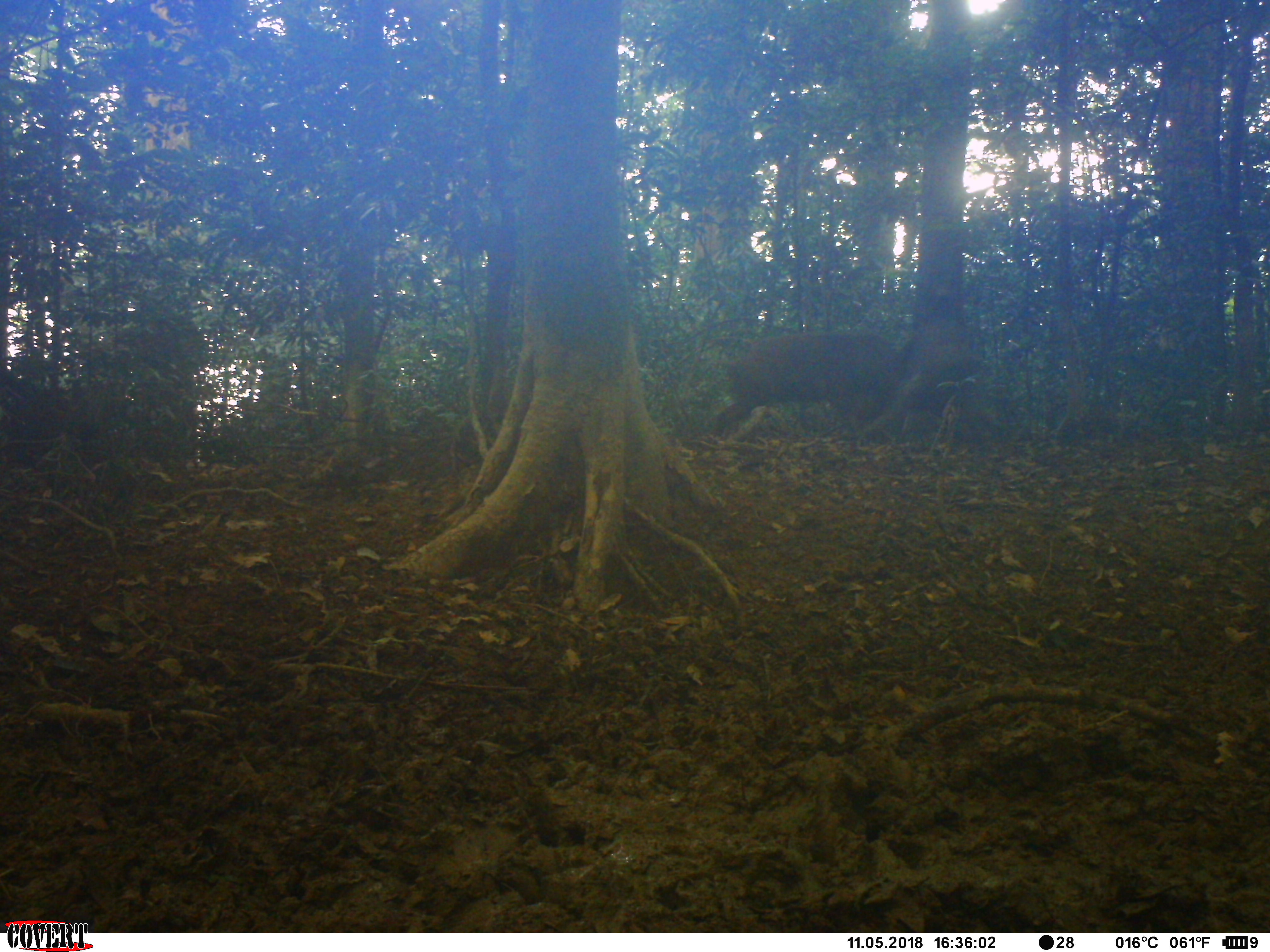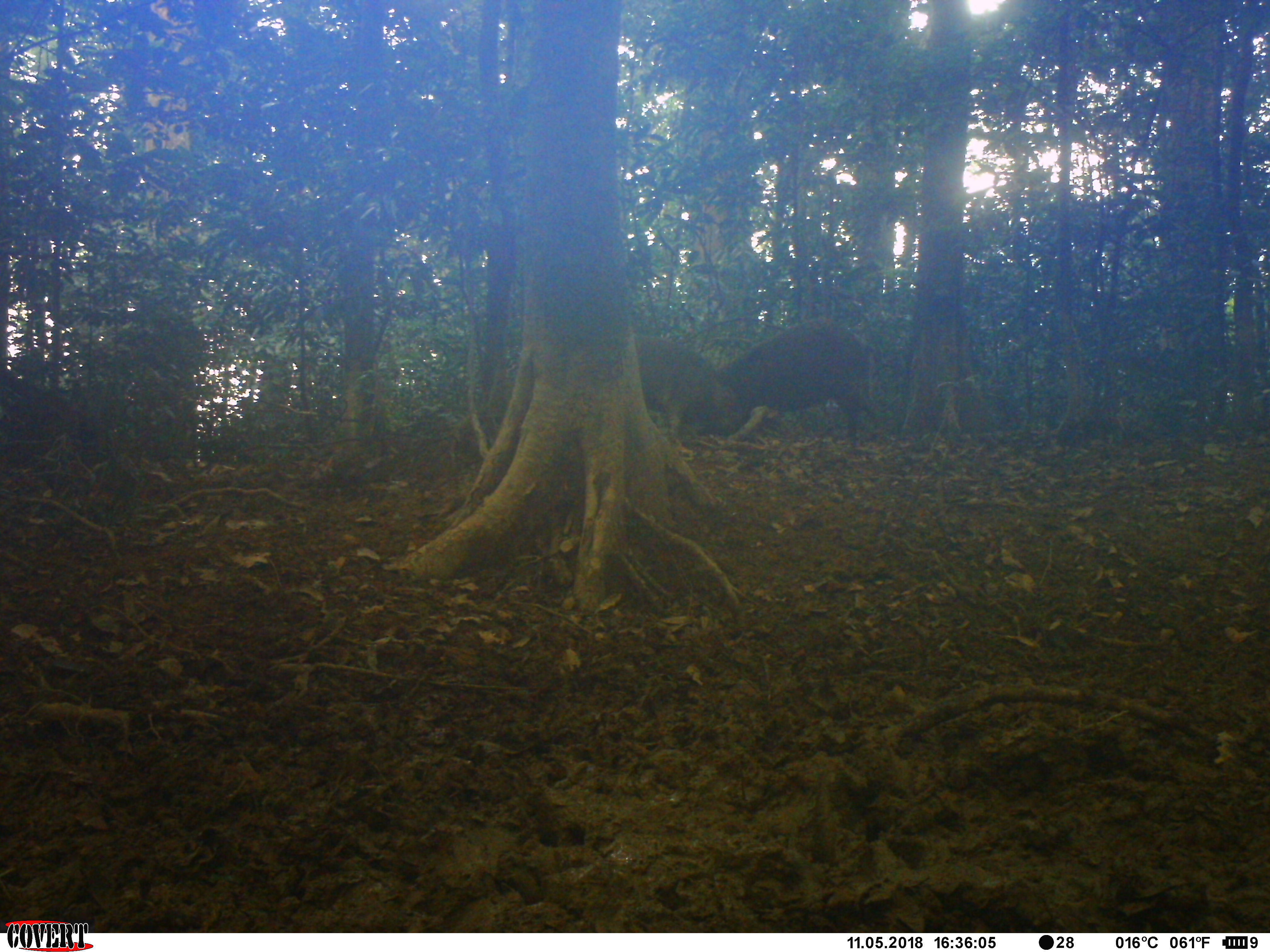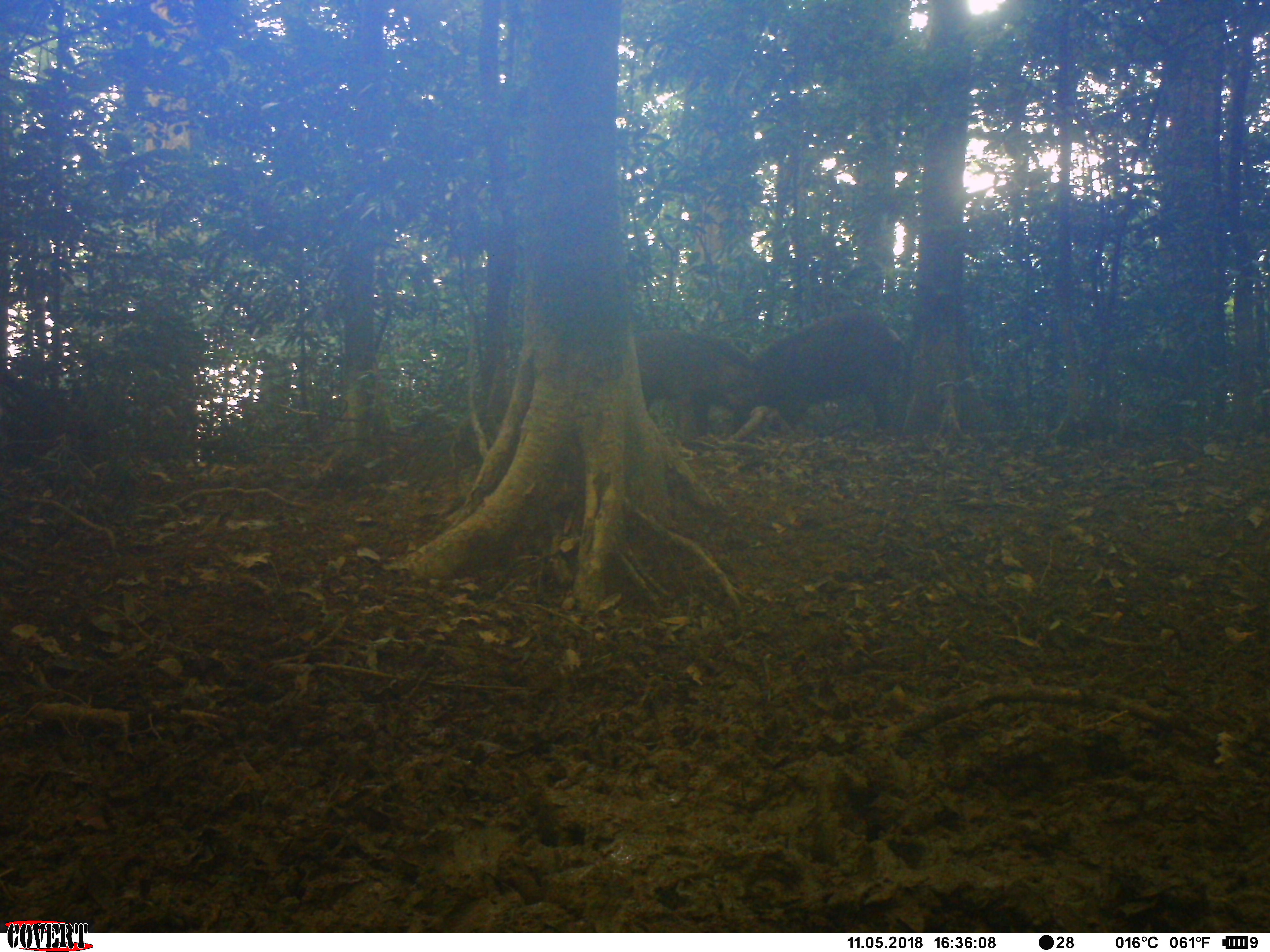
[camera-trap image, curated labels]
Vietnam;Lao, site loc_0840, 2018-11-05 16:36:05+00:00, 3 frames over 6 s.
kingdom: Animalia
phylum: Chordata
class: Mammalia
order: Artiodactyla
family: Suidae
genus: Sus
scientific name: Sus scrofa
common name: eurasian wild pig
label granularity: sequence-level